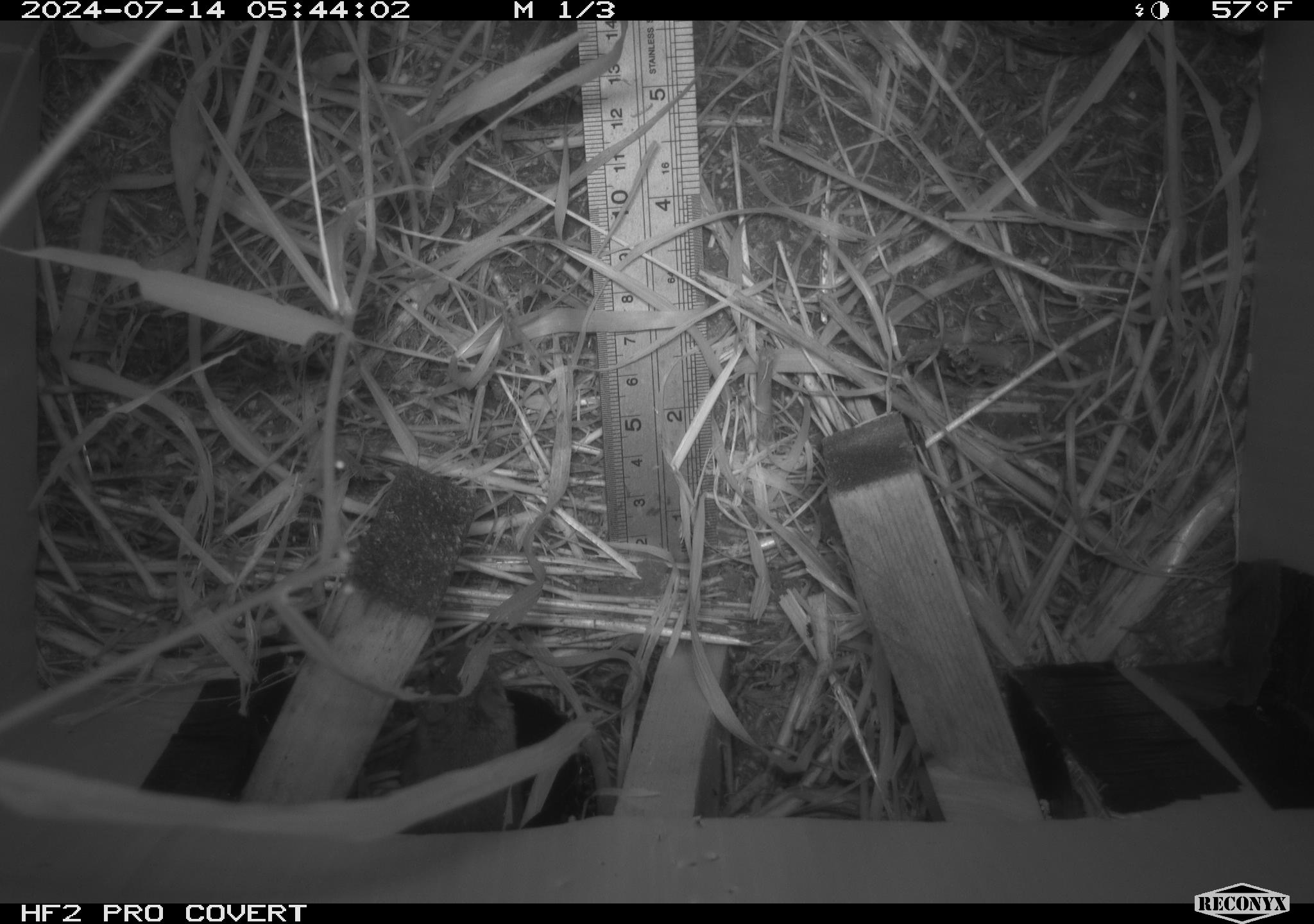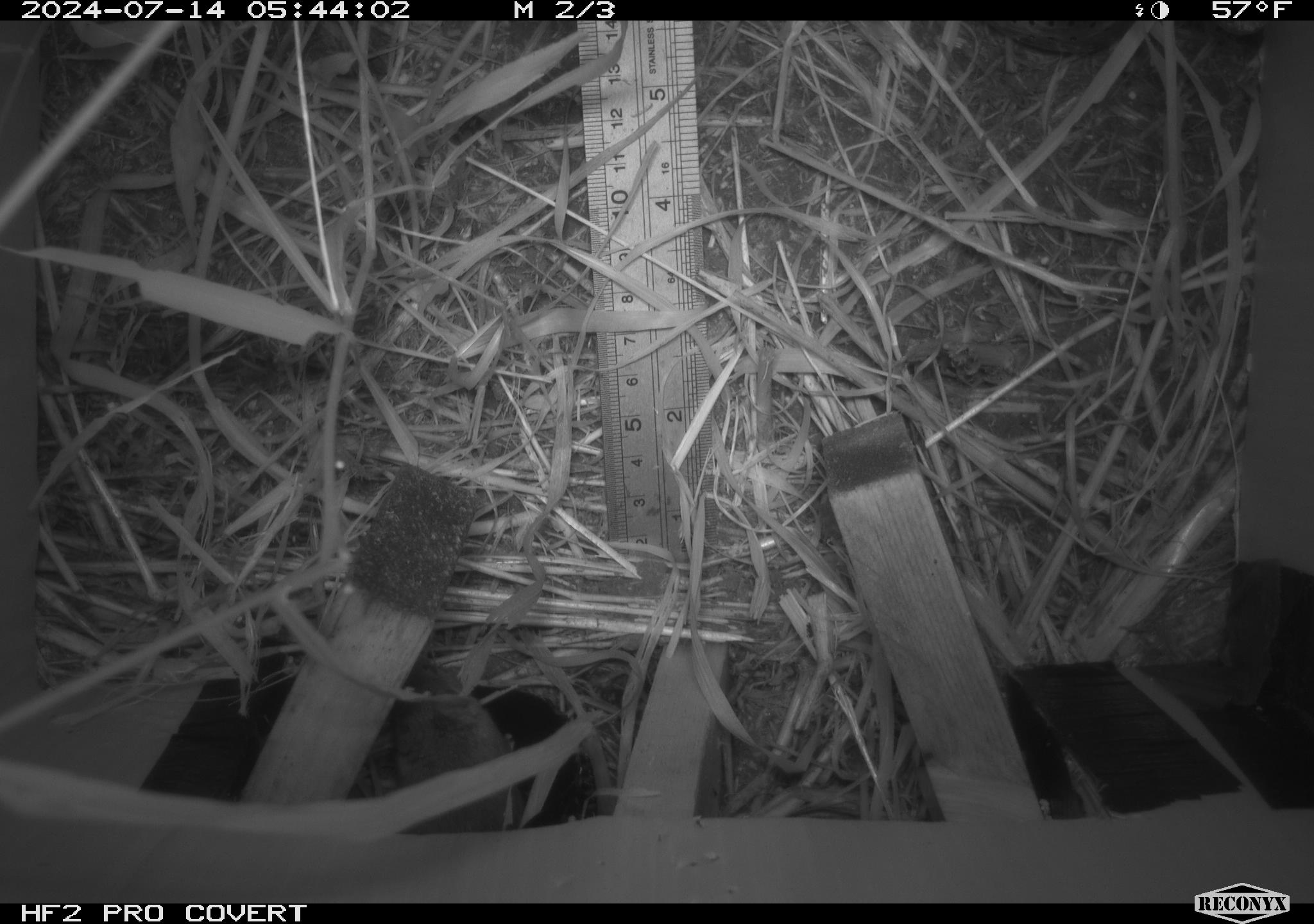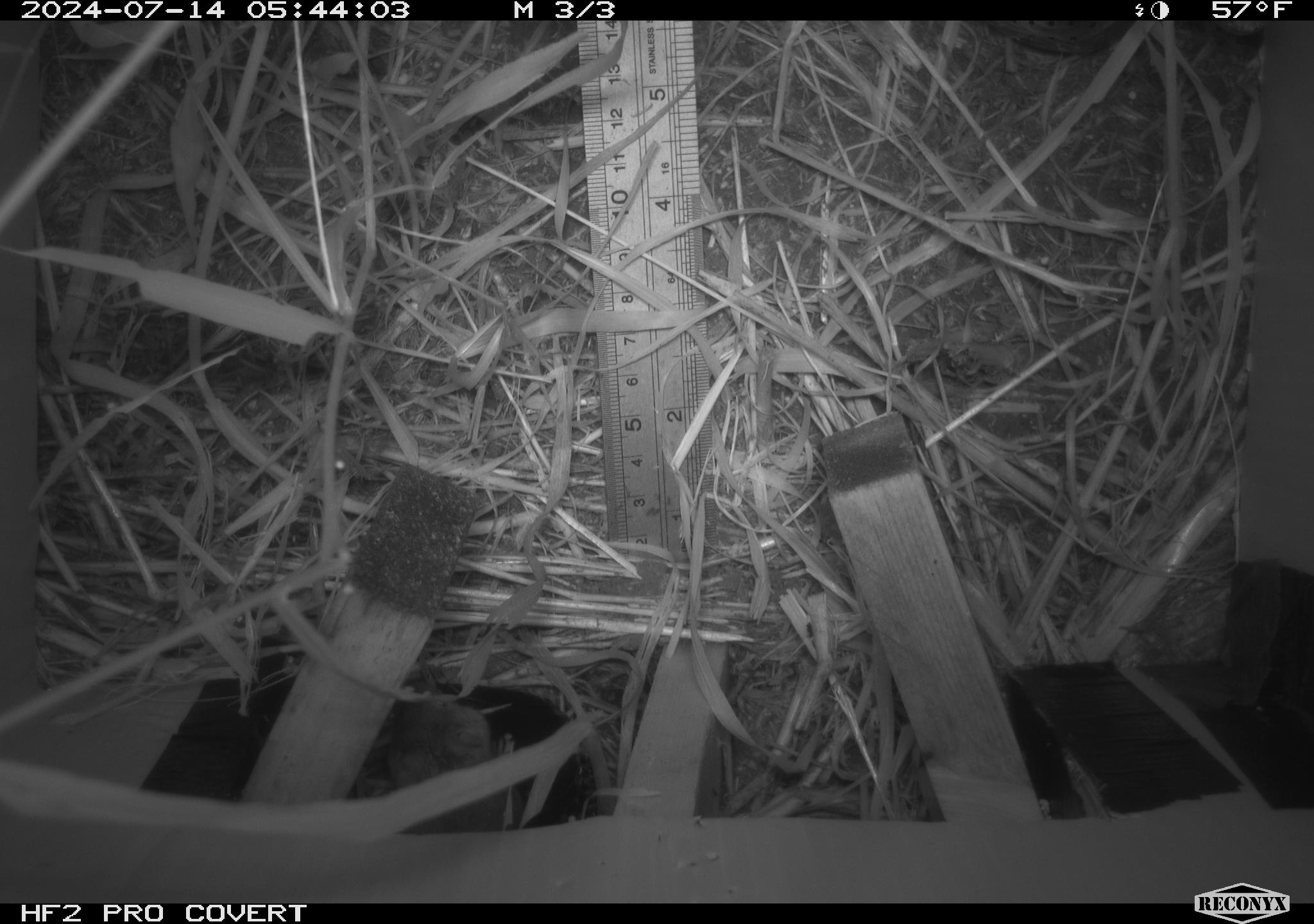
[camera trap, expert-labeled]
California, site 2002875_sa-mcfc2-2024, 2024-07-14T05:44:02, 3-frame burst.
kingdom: Animalia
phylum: Chordata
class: Mammalia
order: Rodentia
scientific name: Rodentia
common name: rodent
Rodent (Rodentia).